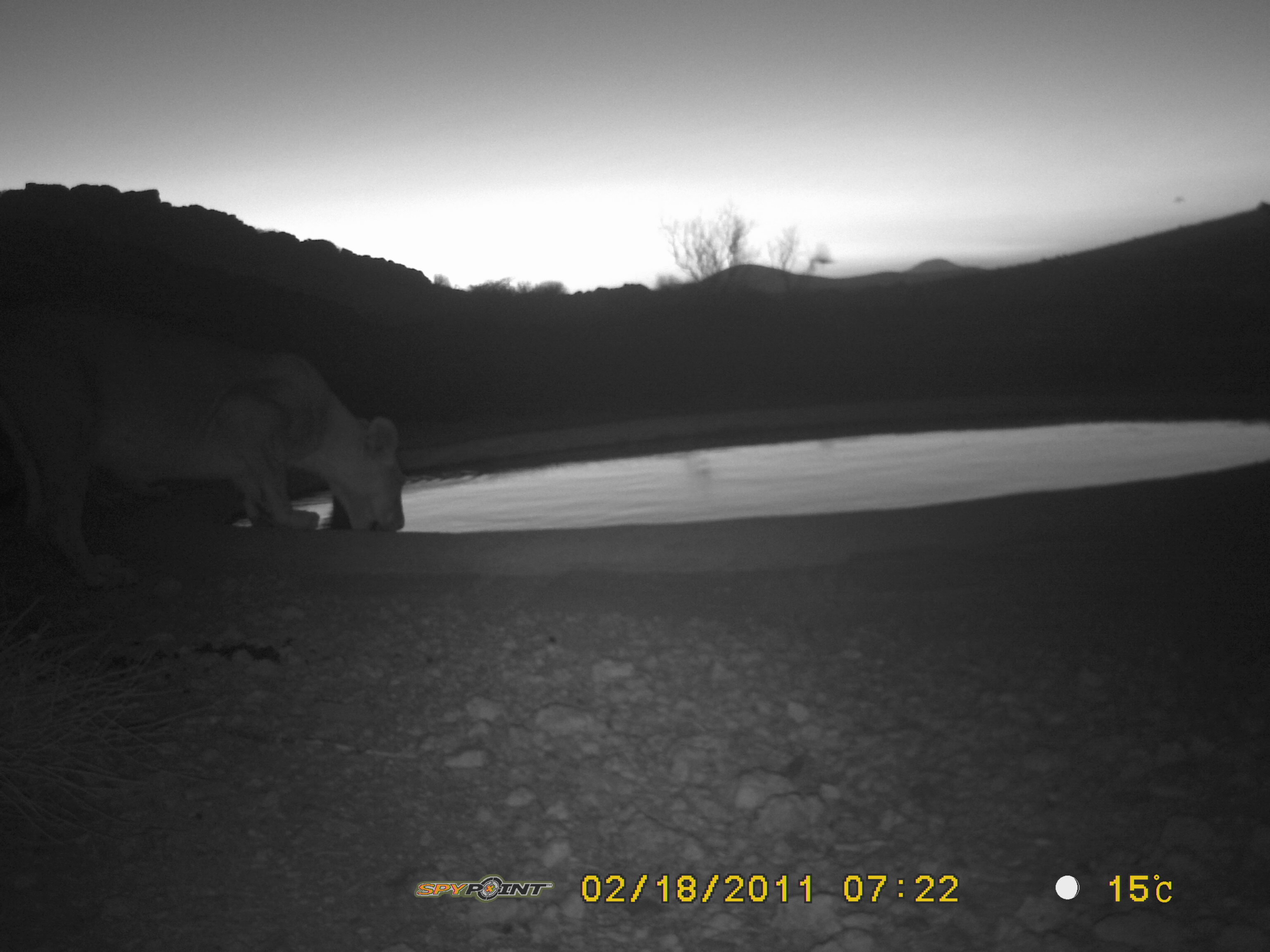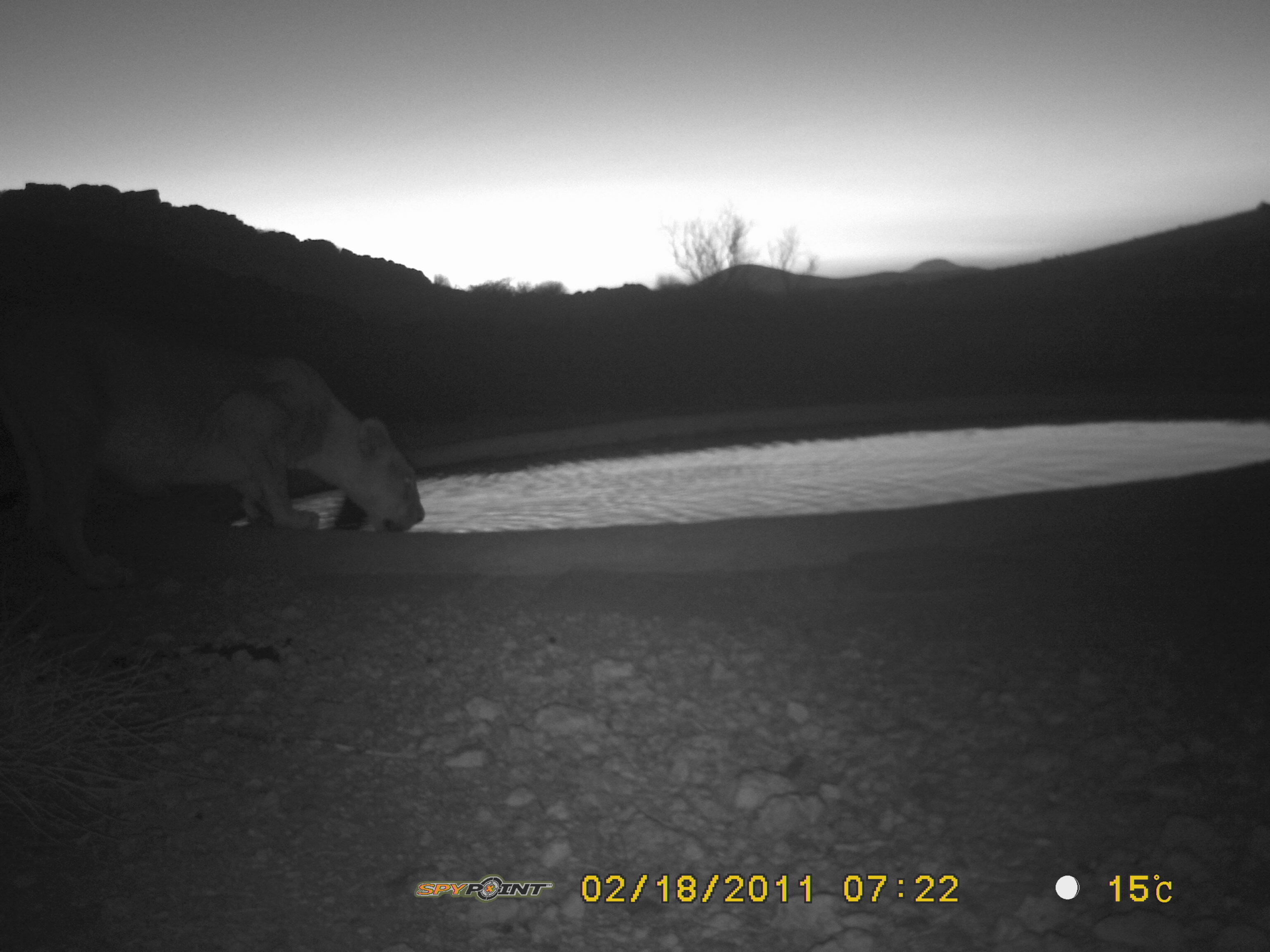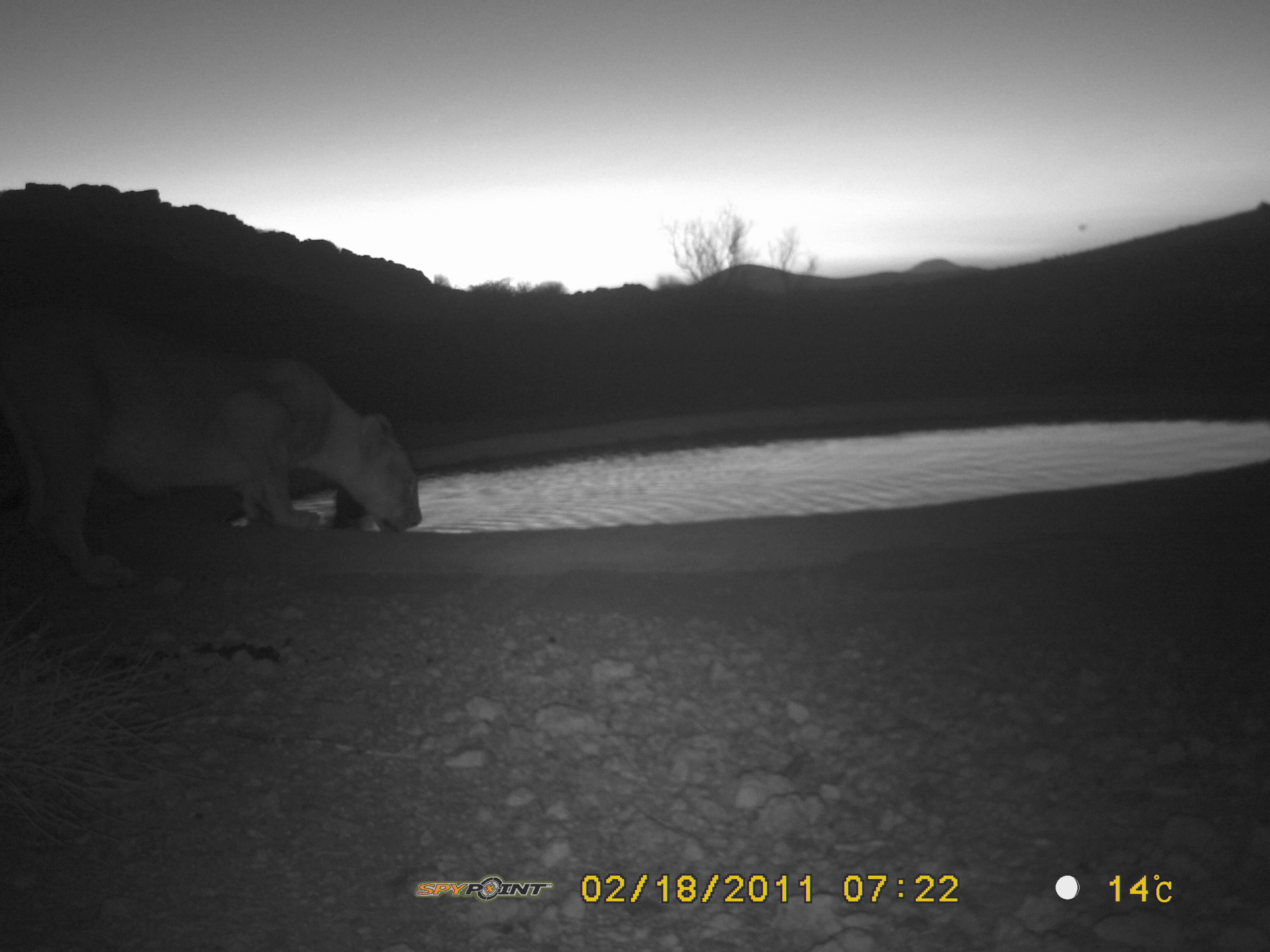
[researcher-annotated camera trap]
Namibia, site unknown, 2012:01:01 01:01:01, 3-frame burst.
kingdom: Animalia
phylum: Chordata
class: Mammalia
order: Carnivora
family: Felidae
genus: Panthera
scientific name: Panthera leo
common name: lion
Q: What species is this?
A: Panthera leo (lion).